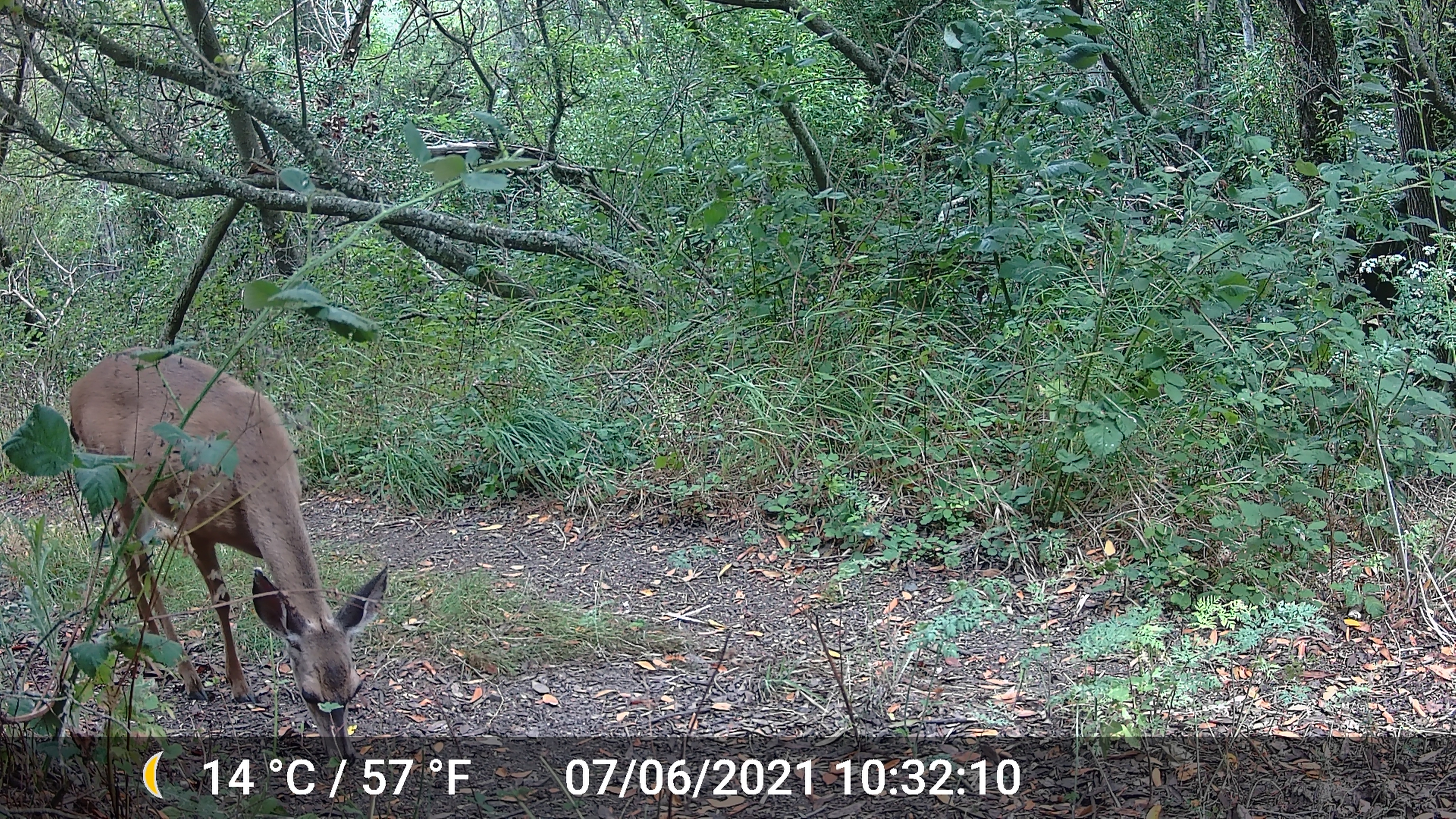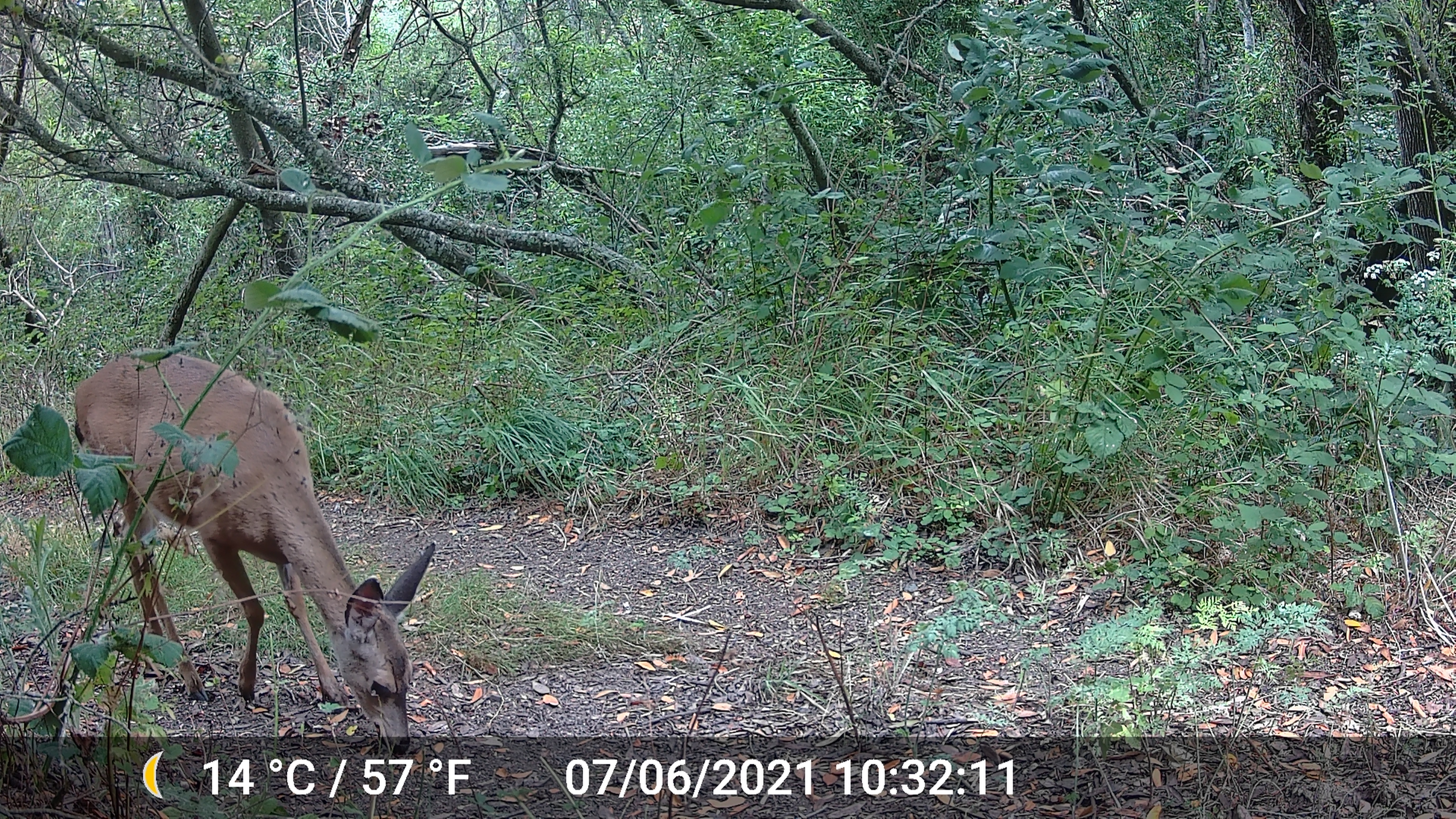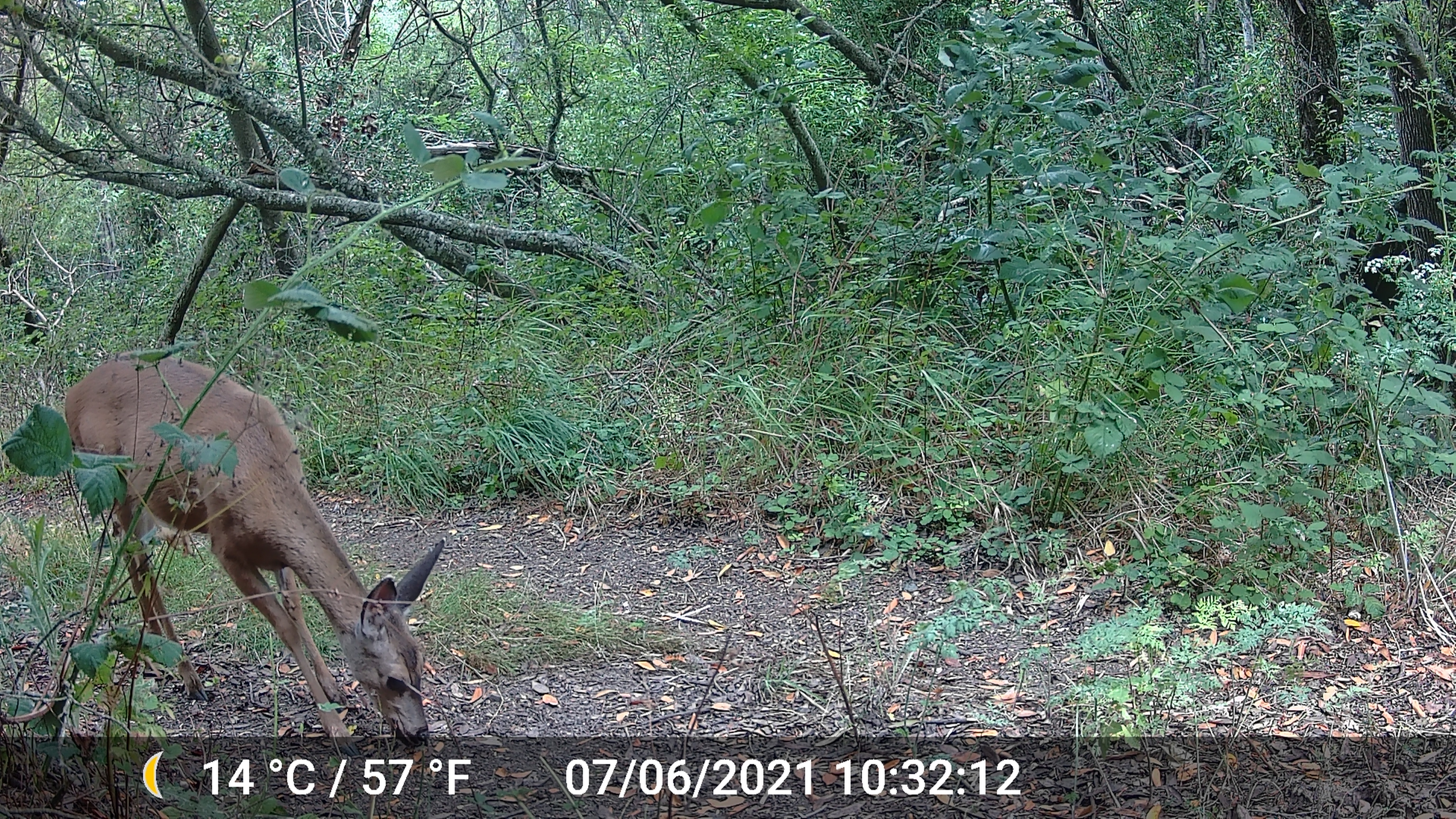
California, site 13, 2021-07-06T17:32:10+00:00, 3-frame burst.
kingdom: Animalia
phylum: Chordata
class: Mammalia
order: Artiodactyla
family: Cervidae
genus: Odocoileus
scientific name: Odocoileus hemionus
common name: mule deer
Mule deer (Odocoileus hemionus).